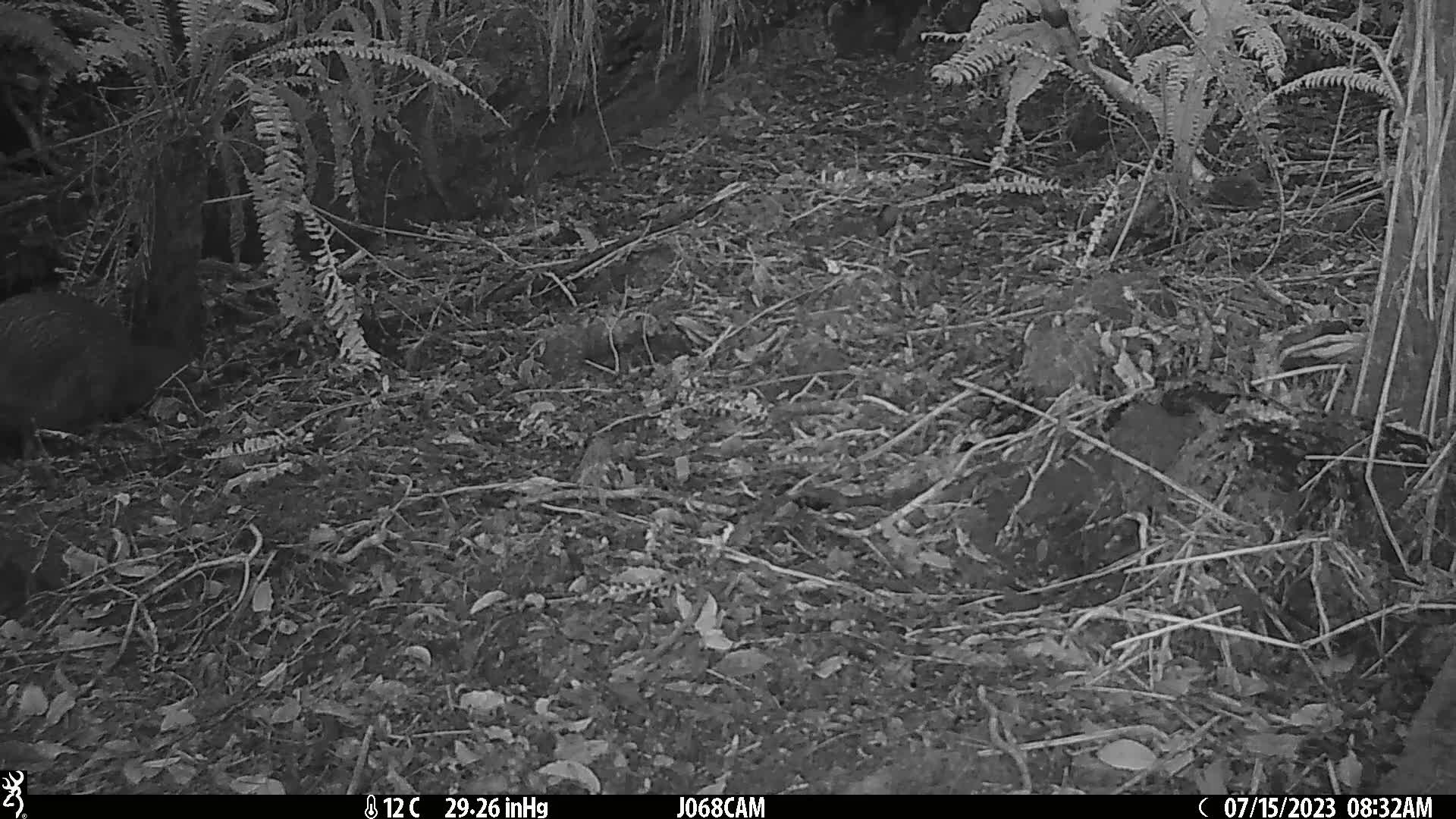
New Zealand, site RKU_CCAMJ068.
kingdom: Animalia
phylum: Chordata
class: Aves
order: Apterygiformes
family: Apterygidae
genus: Apteryx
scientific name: Apteryx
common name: kiwi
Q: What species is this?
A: Kiwi (Apteryx).